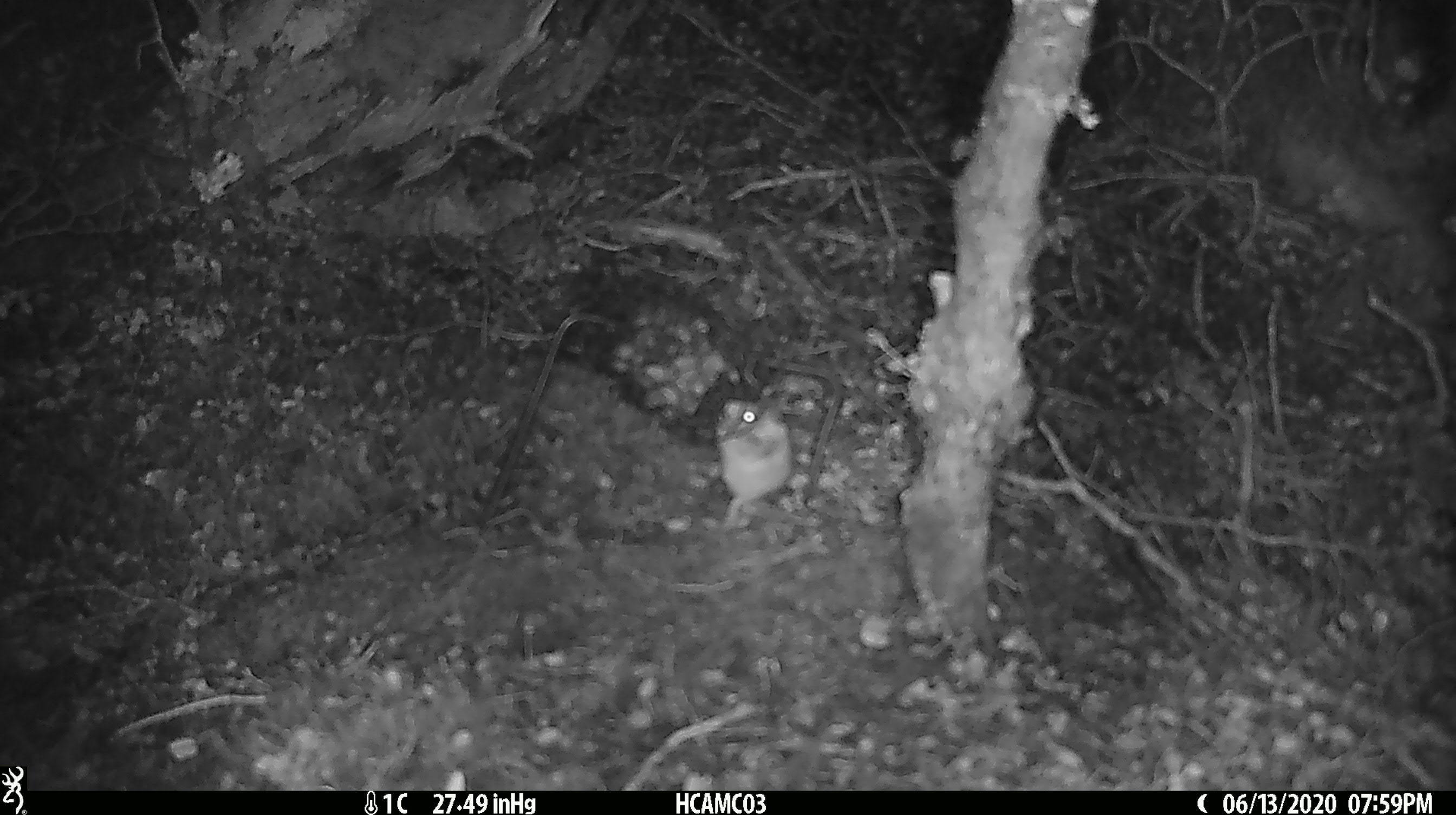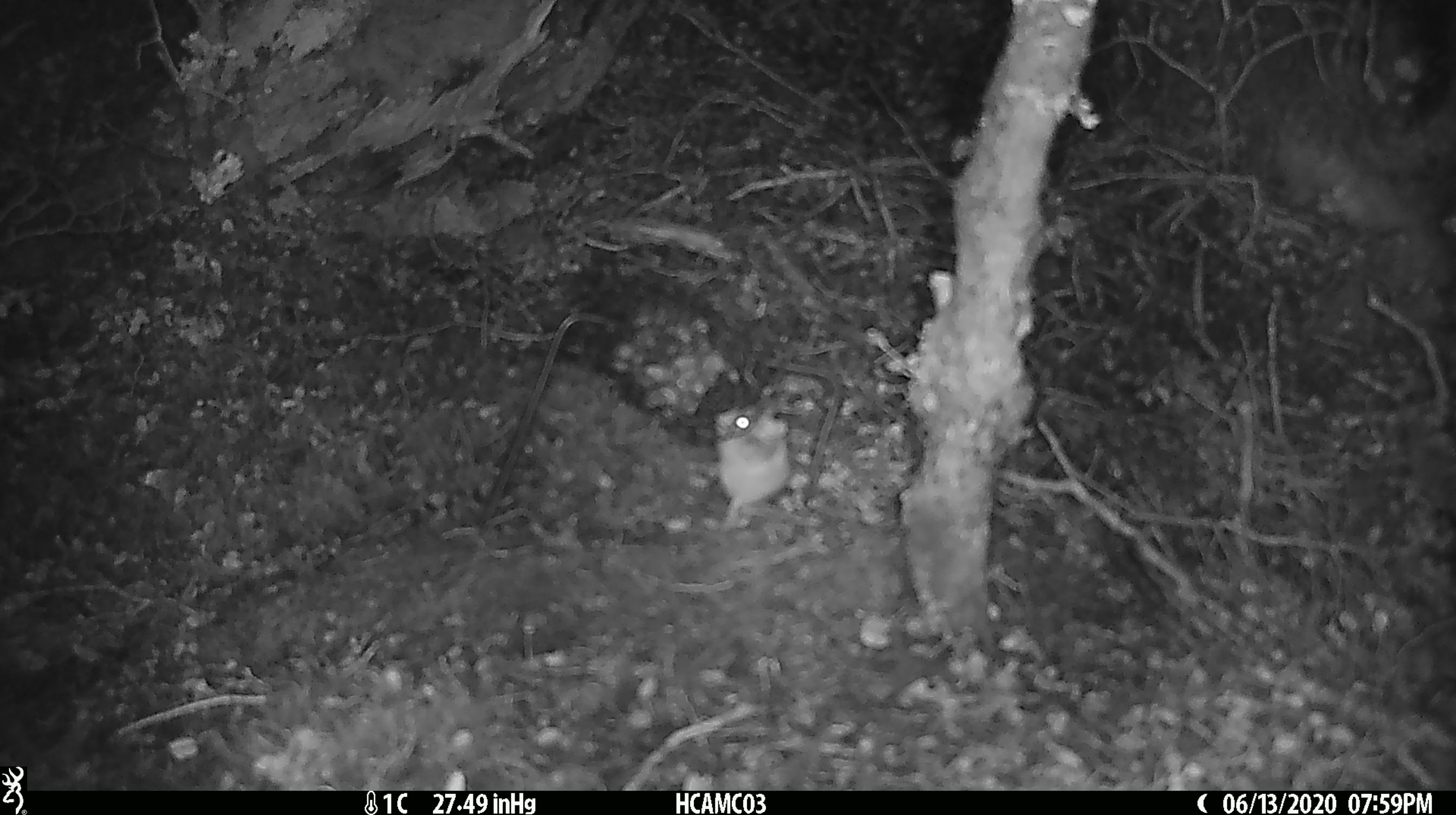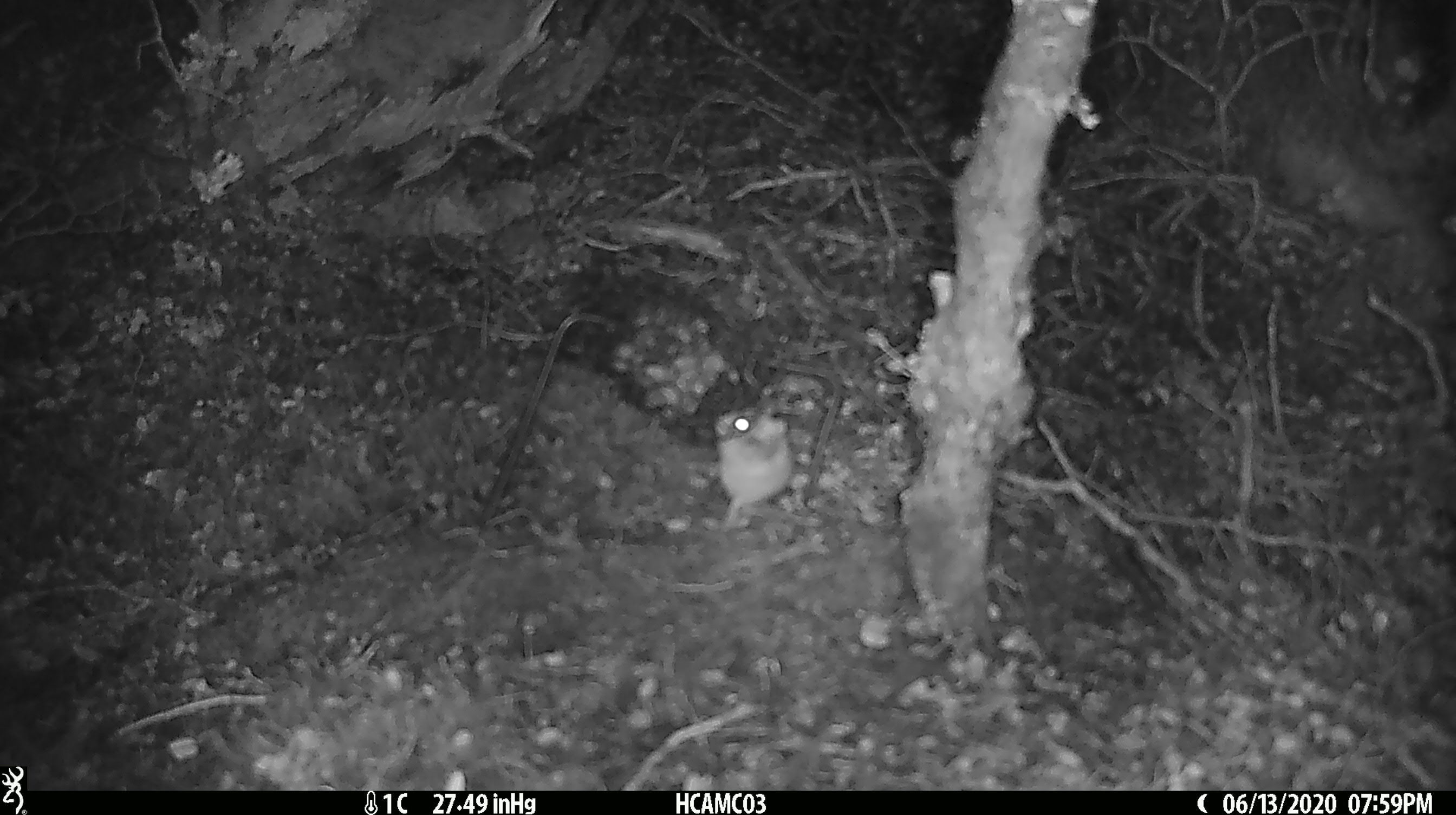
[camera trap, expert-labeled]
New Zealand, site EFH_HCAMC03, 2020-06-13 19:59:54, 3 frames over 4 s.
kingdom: Animalia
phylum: Chordata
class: Mammalia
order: Rodentia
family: Muridae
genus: Mus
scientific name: Mus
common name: mouse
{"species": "mouse (Mus)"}